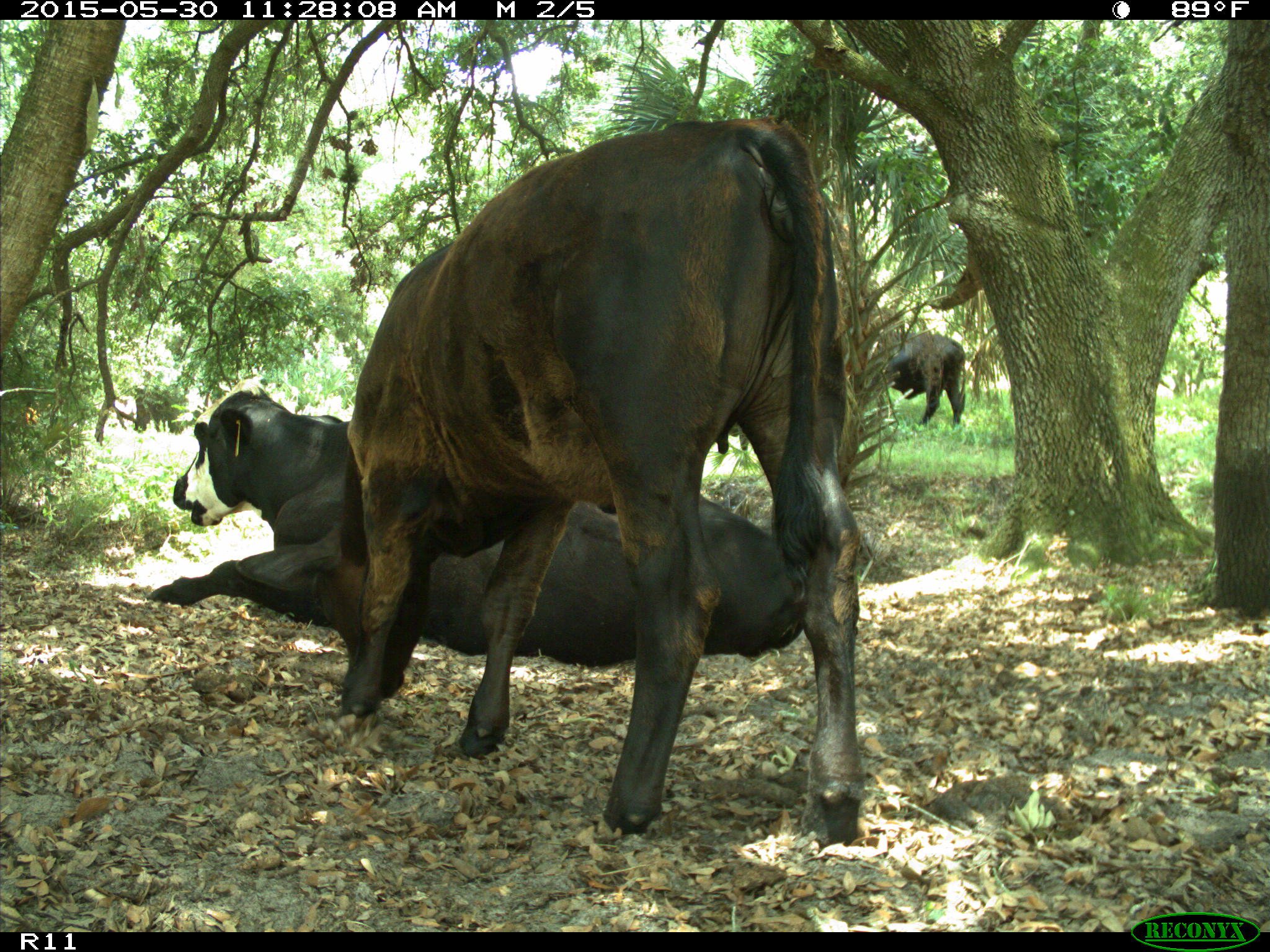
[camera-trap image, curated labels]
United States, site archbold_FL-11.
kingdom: Animalia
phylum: Chordata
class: Mammalia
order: Artiodactyla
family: Bovidae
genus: Bos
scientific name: Bos taurus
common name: domestic cow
Bos taurus (domestic cow).